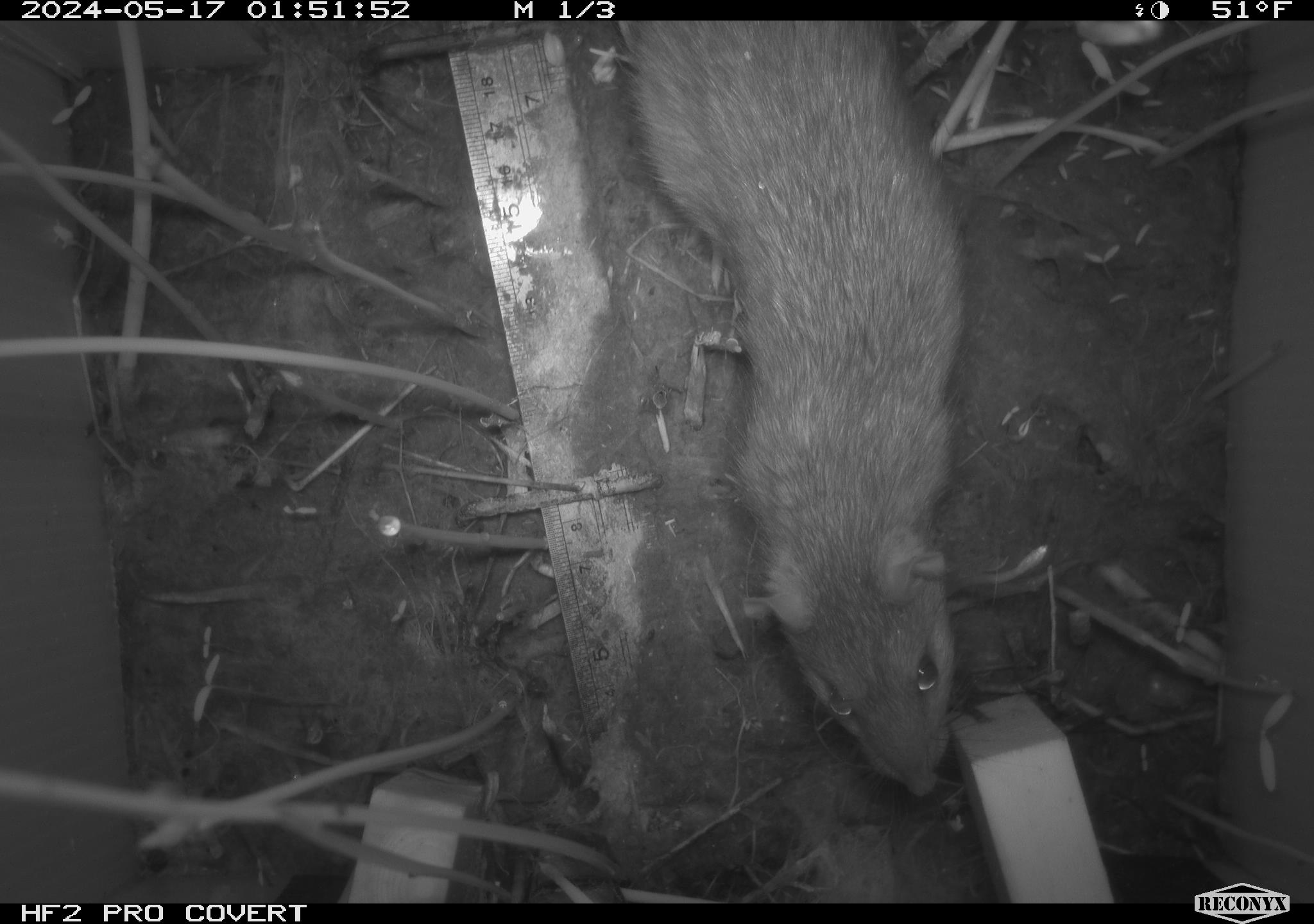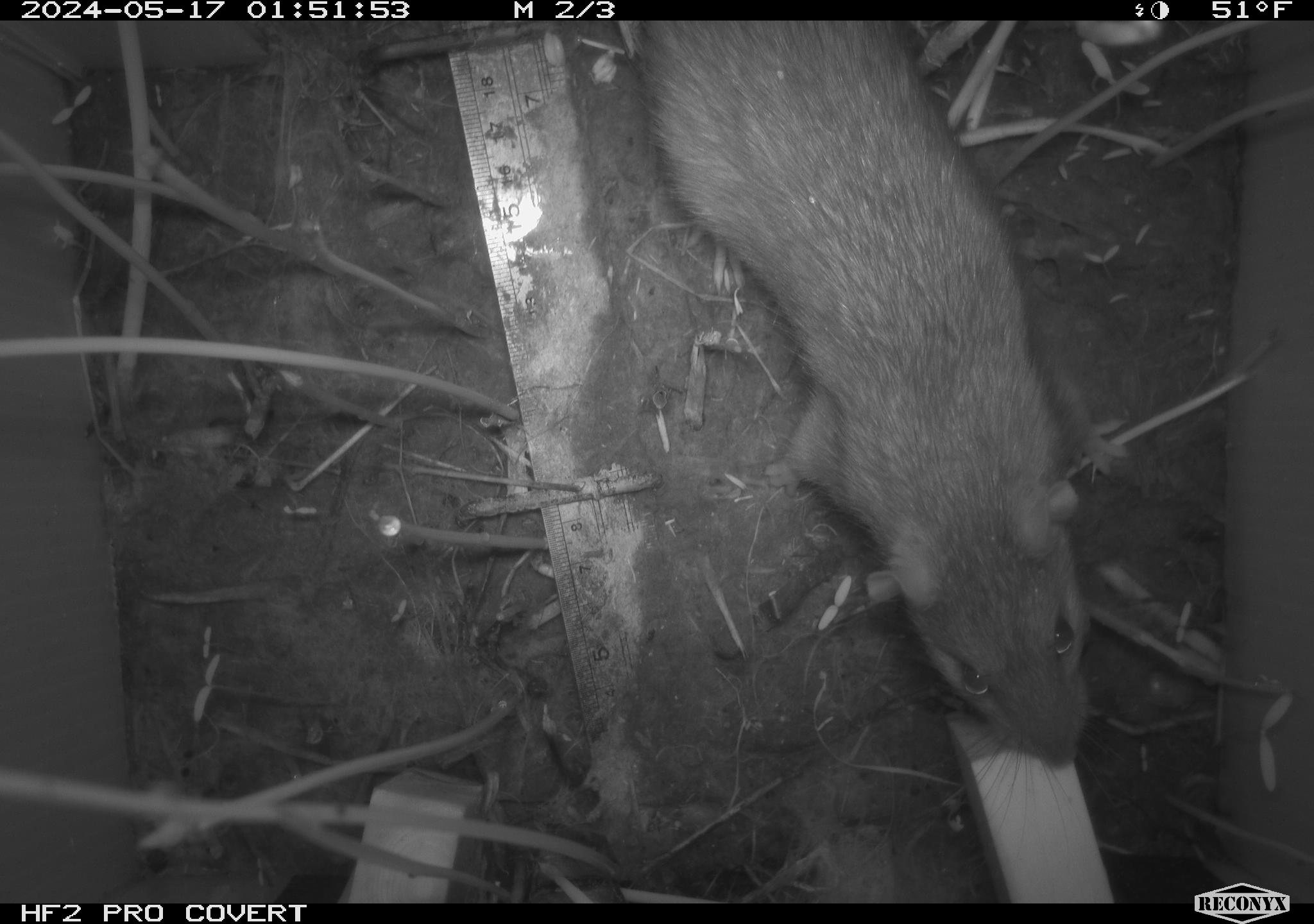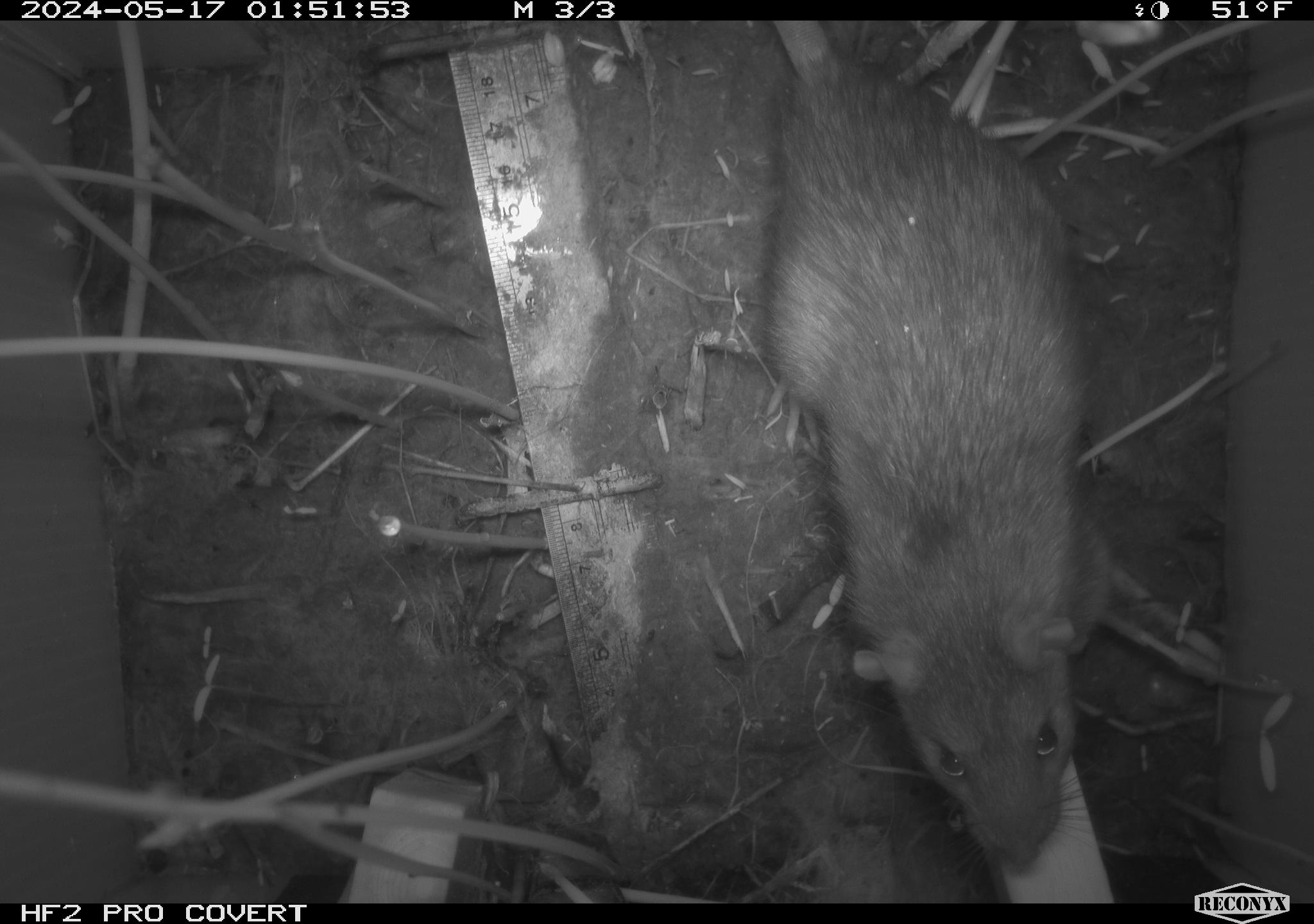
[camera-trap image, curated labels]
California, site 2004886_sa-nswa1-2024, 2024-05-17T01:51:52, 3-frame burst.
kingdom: Animalia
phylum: Chordata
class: Mammalia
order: Rodentia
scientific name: Rodentia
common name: rodent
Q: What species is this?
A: Rodent (Rodentia).